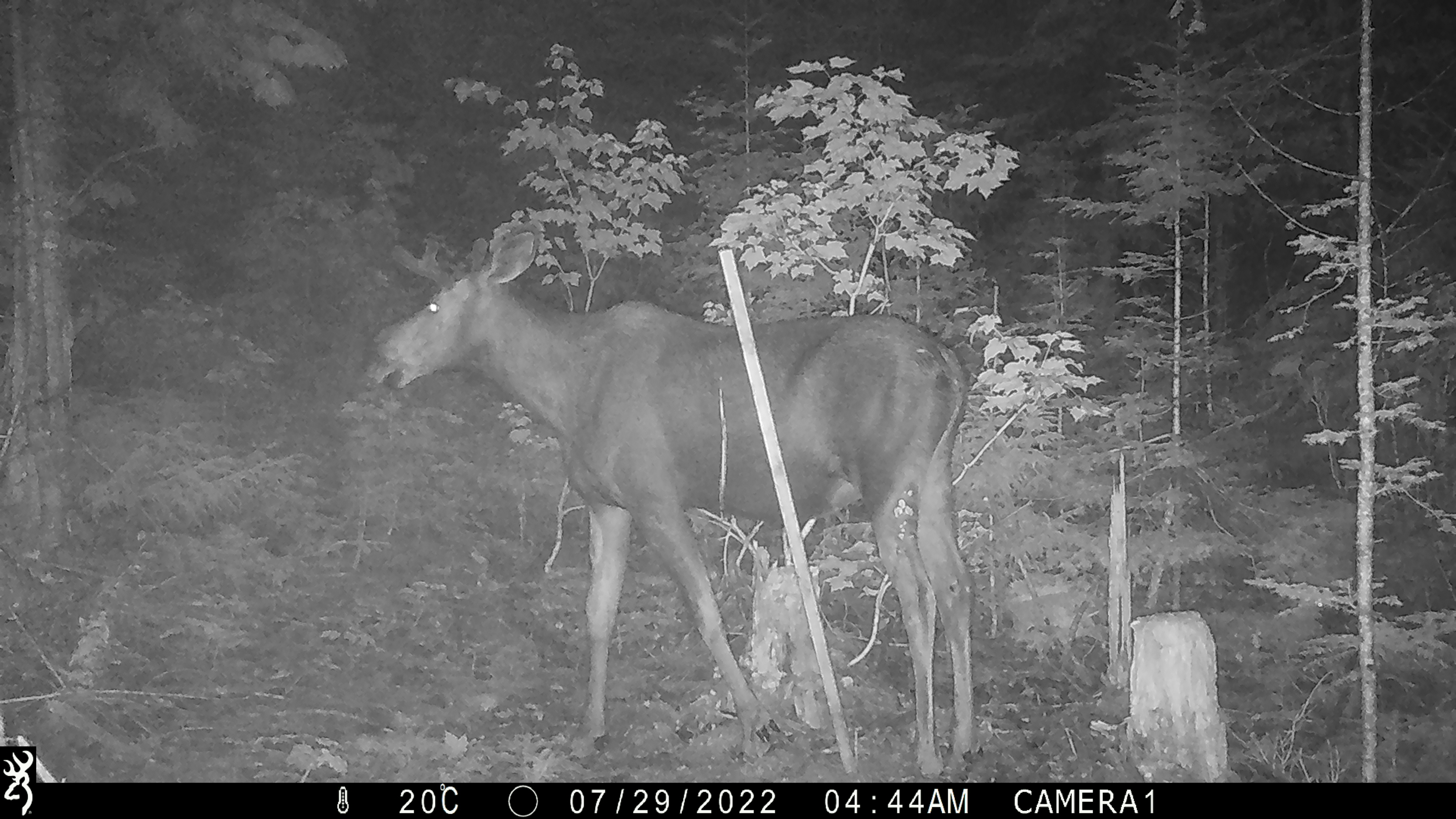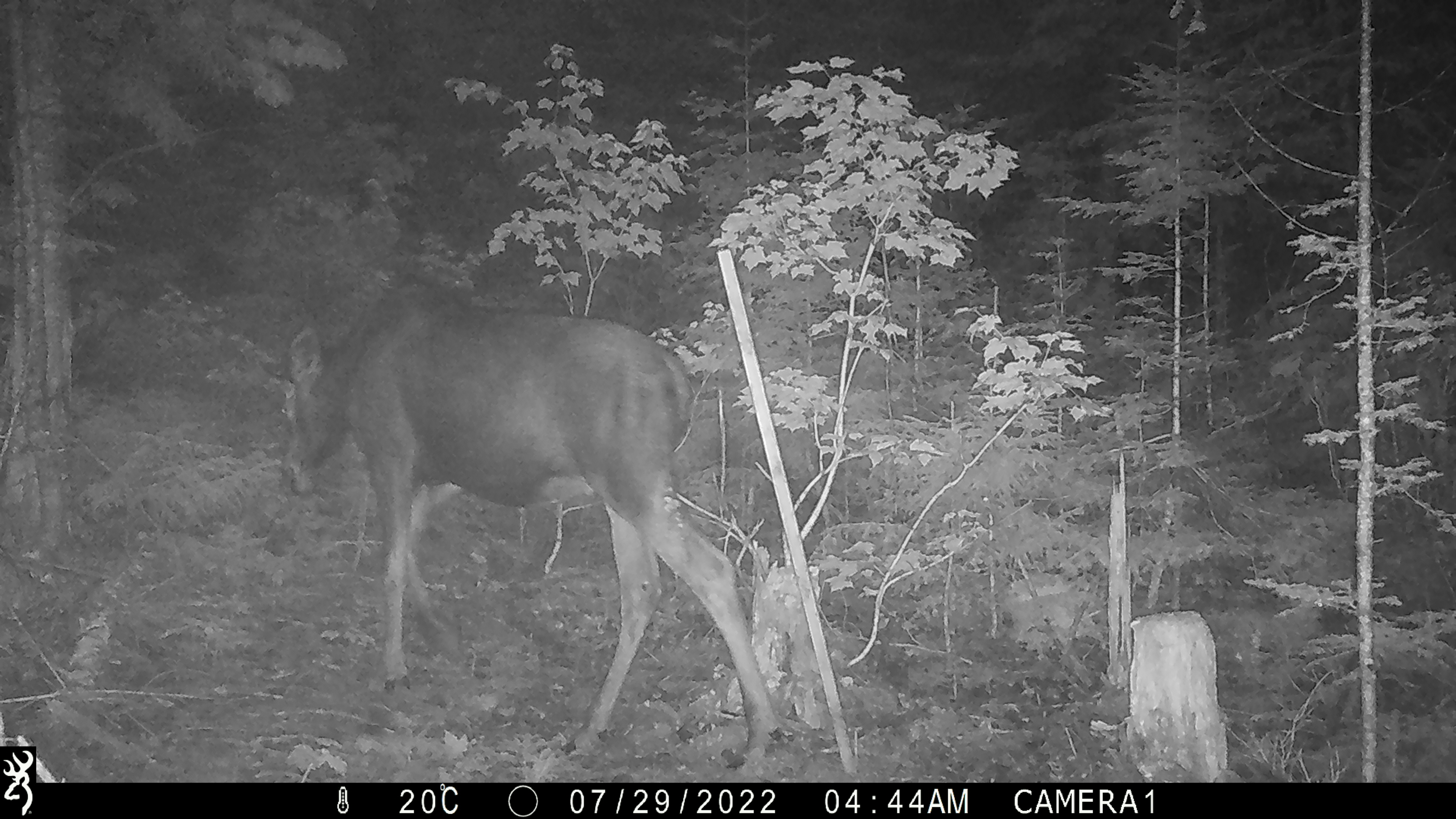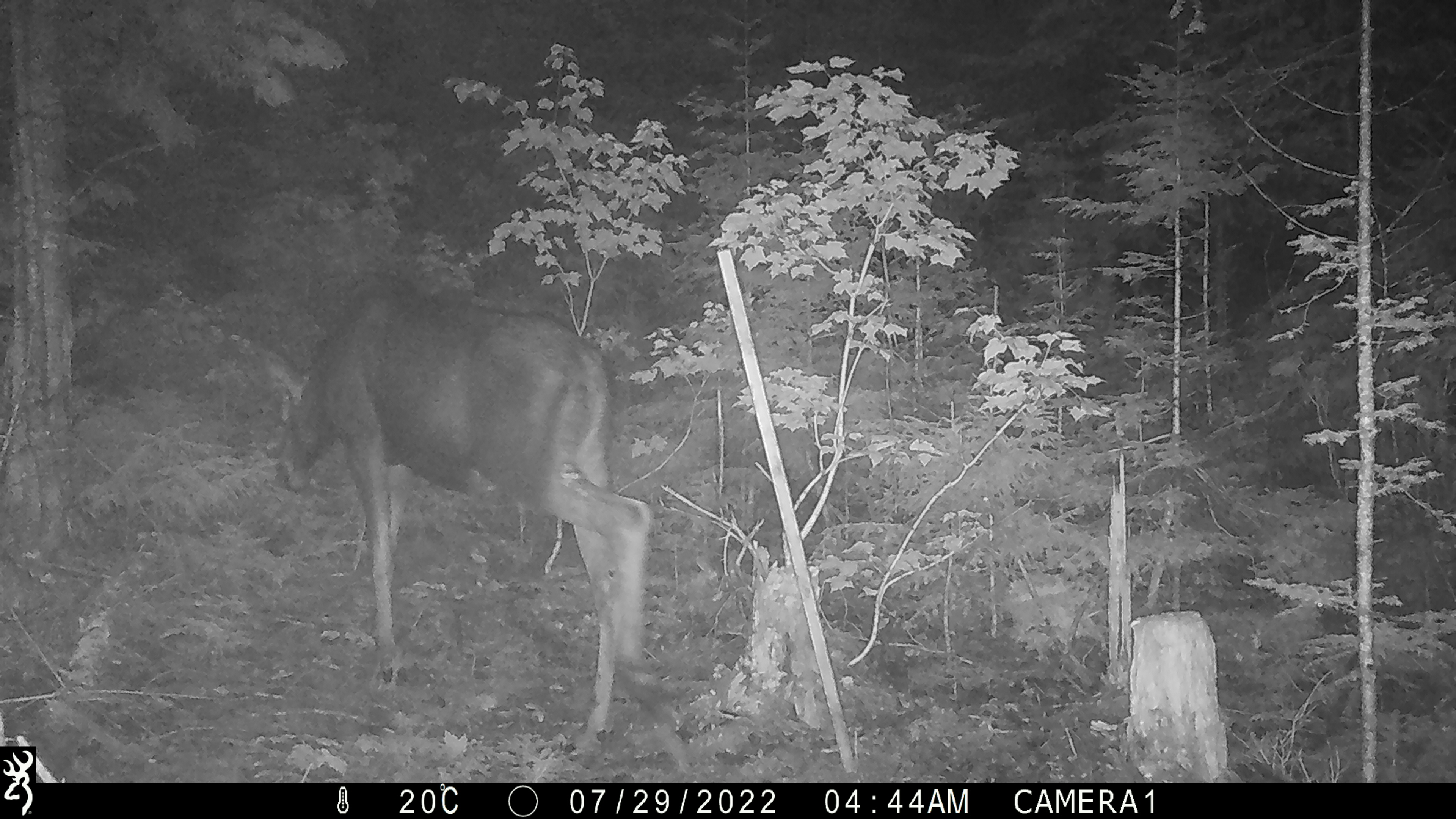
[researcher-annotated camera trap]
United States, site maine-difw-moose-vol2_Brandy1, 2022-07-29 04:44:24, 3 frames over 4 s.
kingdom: Animalia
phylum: Chordata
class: Mammalia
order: Artiodactyla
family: Cervidae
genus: Alces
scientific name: Alces alces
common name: moose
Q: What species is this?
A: Moose (Alces alces).